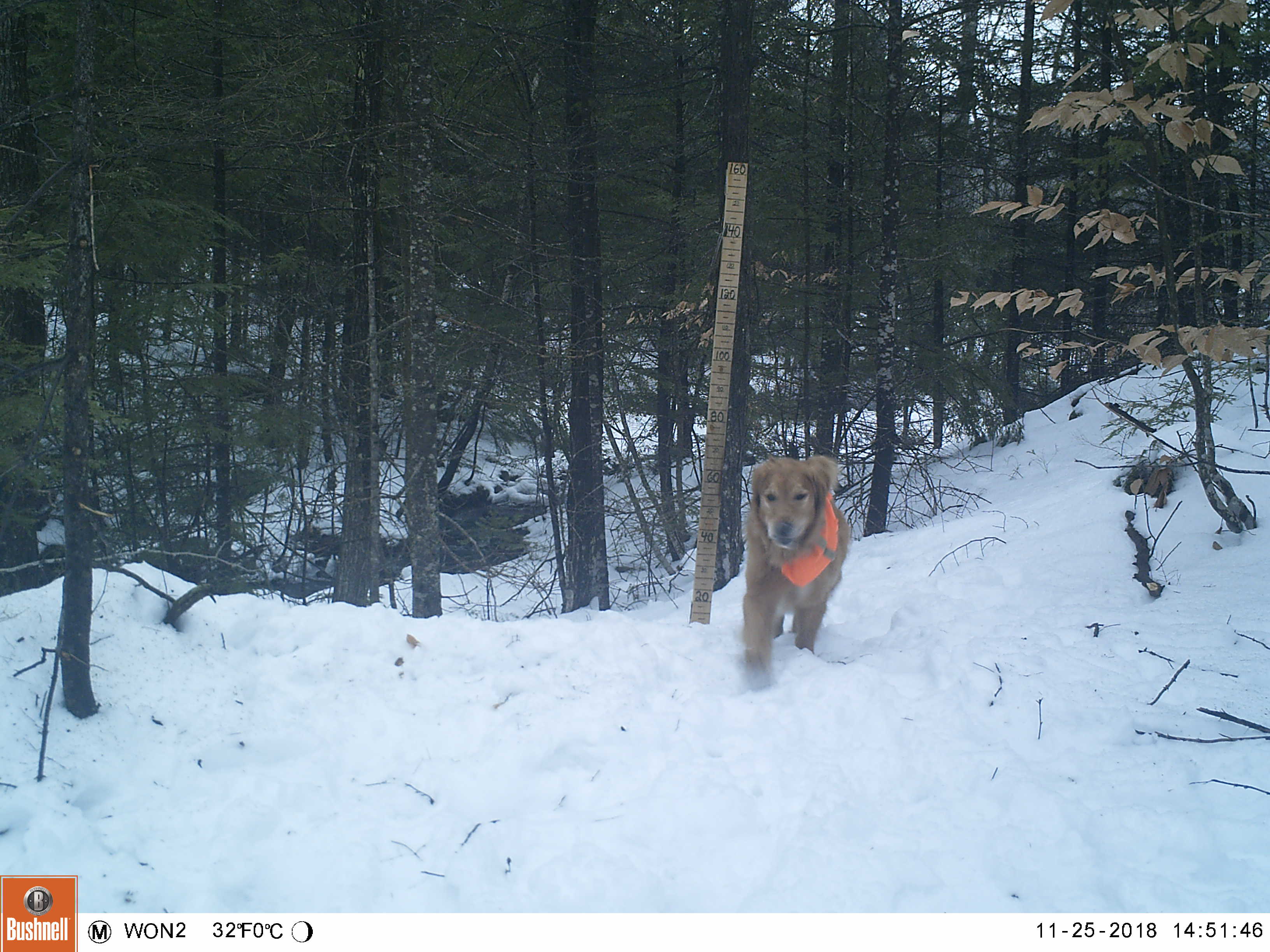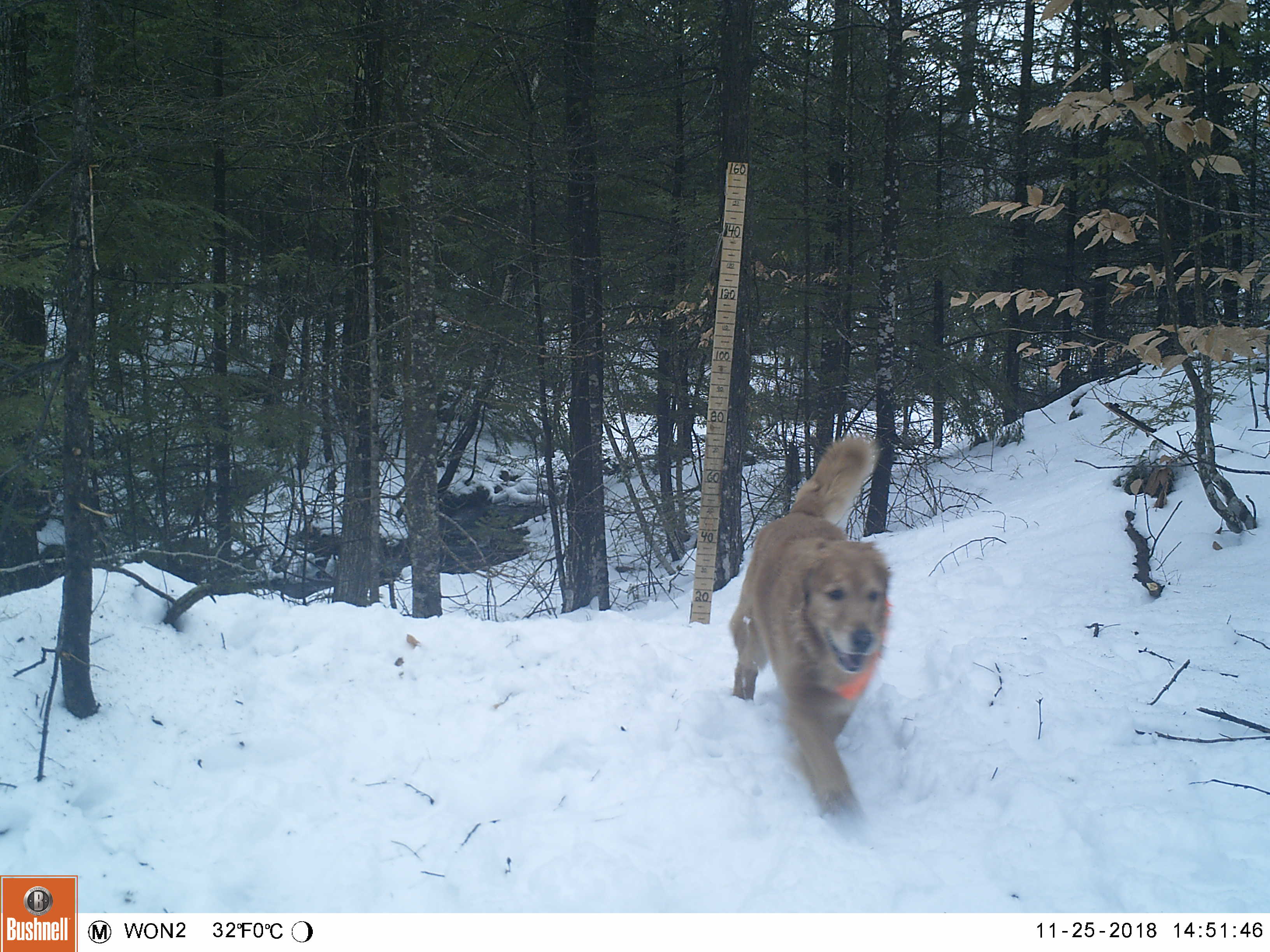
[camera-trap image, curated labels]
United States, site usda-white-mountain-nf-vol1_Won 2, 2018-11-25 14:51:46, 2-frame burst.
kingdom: Animalia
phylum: Chordata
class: Mammalia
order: Carnivora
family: Canidae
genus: Canis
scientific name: Canis familiaris familiaris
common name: domestic dog